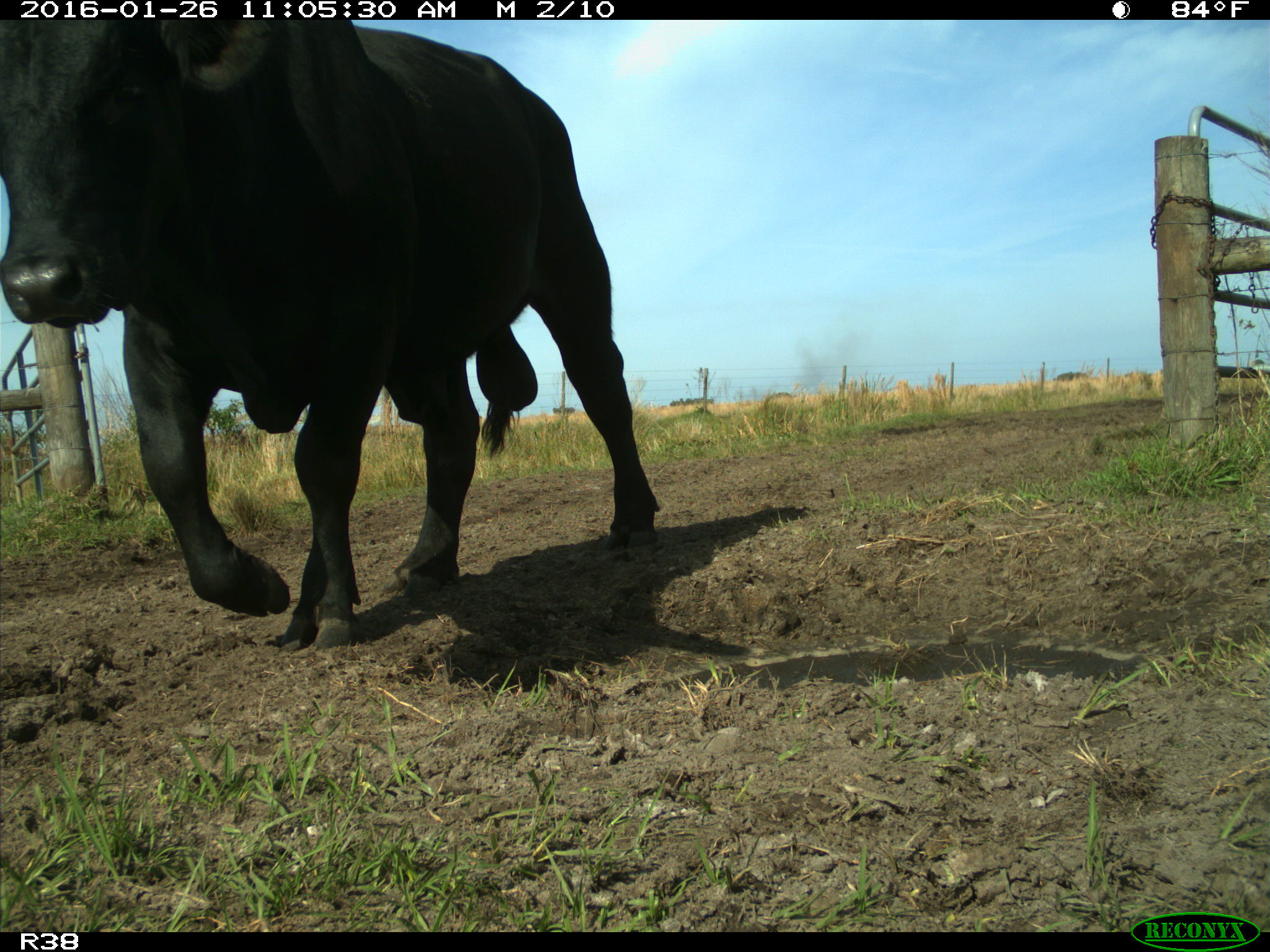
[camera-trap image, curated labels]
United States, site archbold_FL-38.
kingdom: Animalia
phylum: Chordata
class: Mammalia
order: Artiodactyla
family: Bovidae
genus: Bos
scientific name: Bos taurus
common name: domestic cow